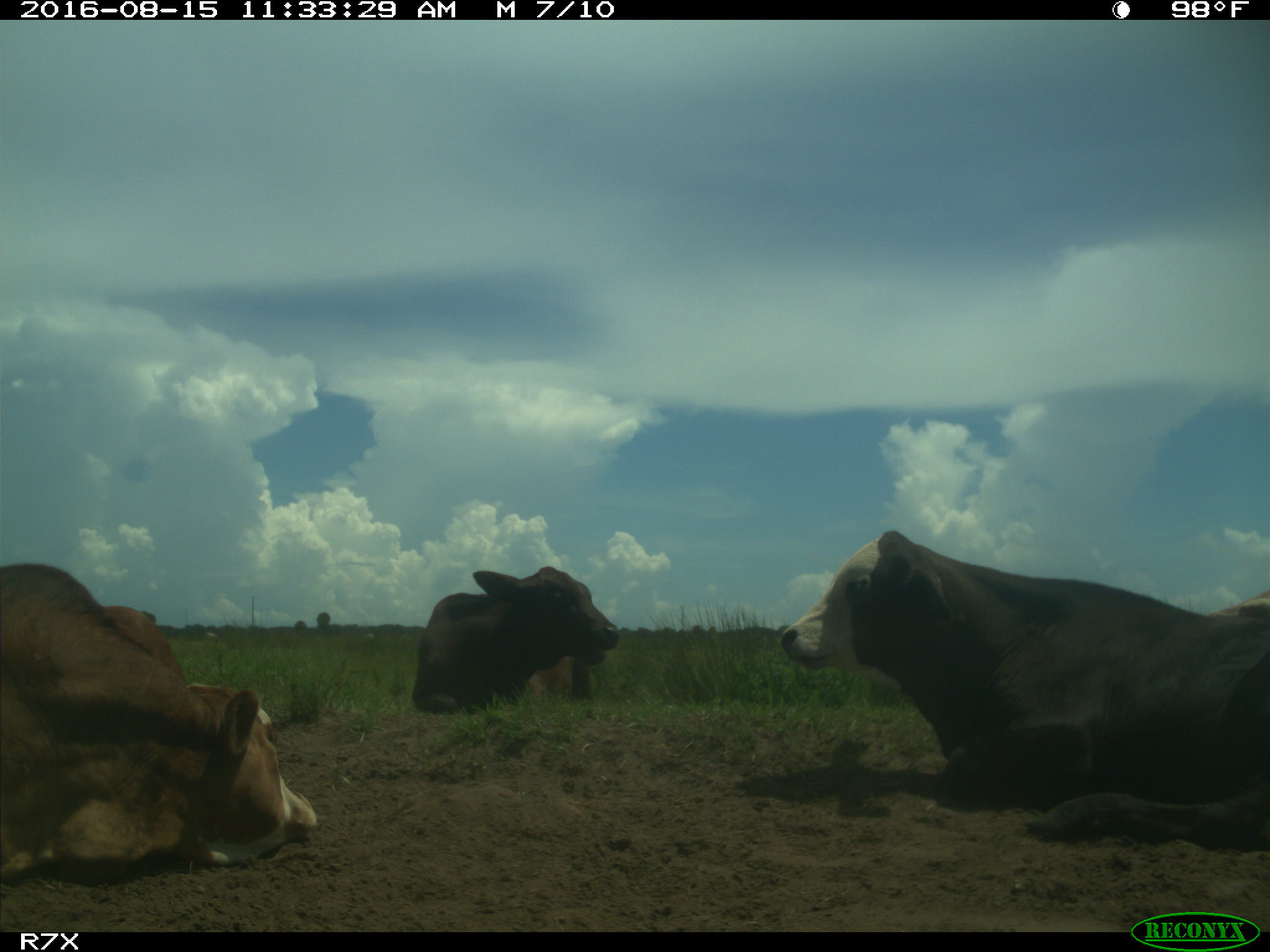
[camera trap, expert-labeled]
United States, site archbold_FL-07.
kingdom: Animalia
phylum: Chordata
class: Mammalia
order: Artiodactyla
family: Bovidae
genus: Bos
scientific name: Bos taurus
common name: domestic cow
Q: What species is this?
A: Bos taurus (domestic cow).